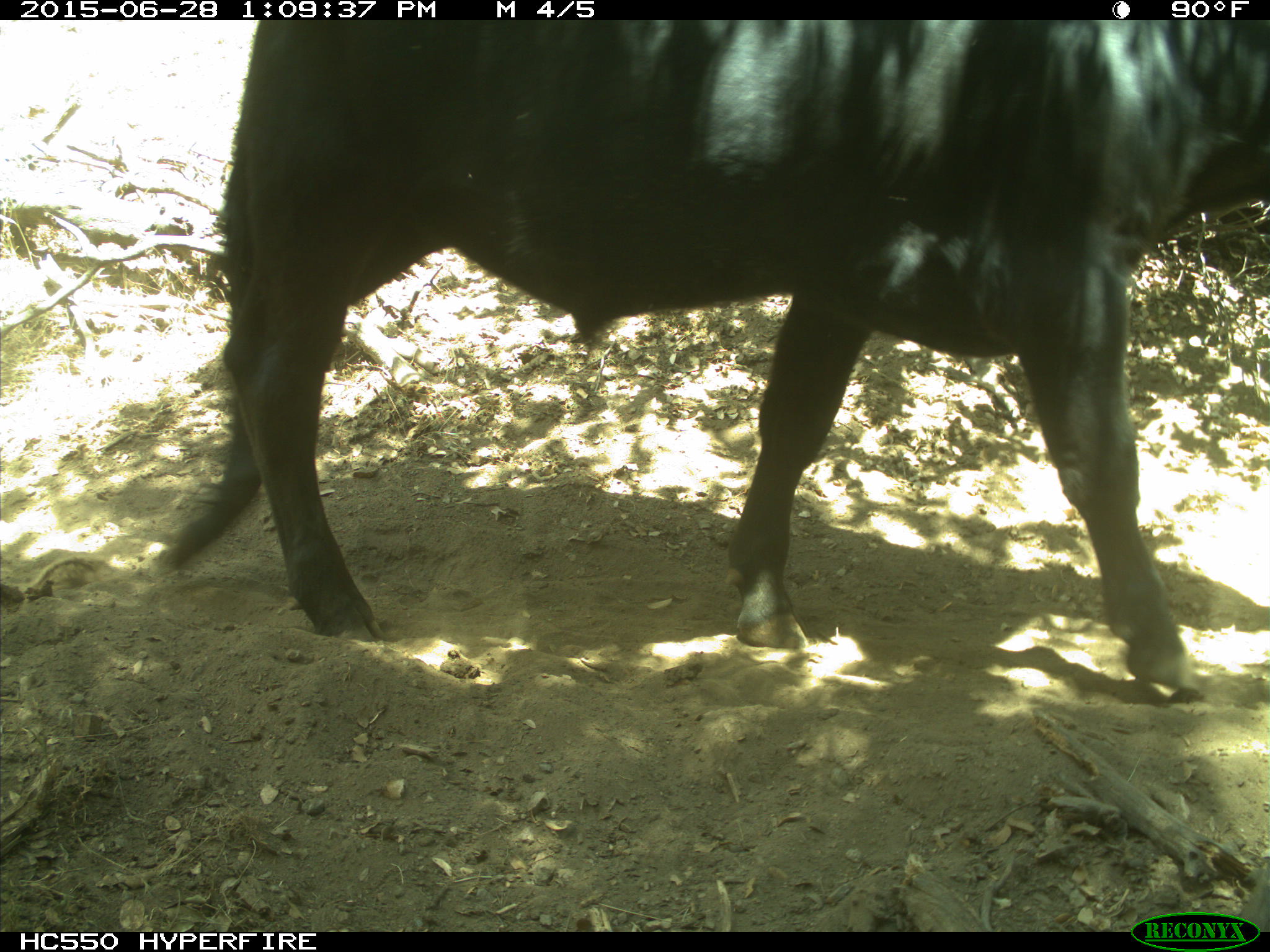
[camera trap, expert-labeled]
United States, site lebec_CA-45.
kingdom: Animalia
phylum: Chordata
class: Mammalia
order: Artiodactyla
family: Bovidae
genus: Bos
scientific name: Bos taurus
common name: domestic cow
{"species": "Bos taurus (domestic cow)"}